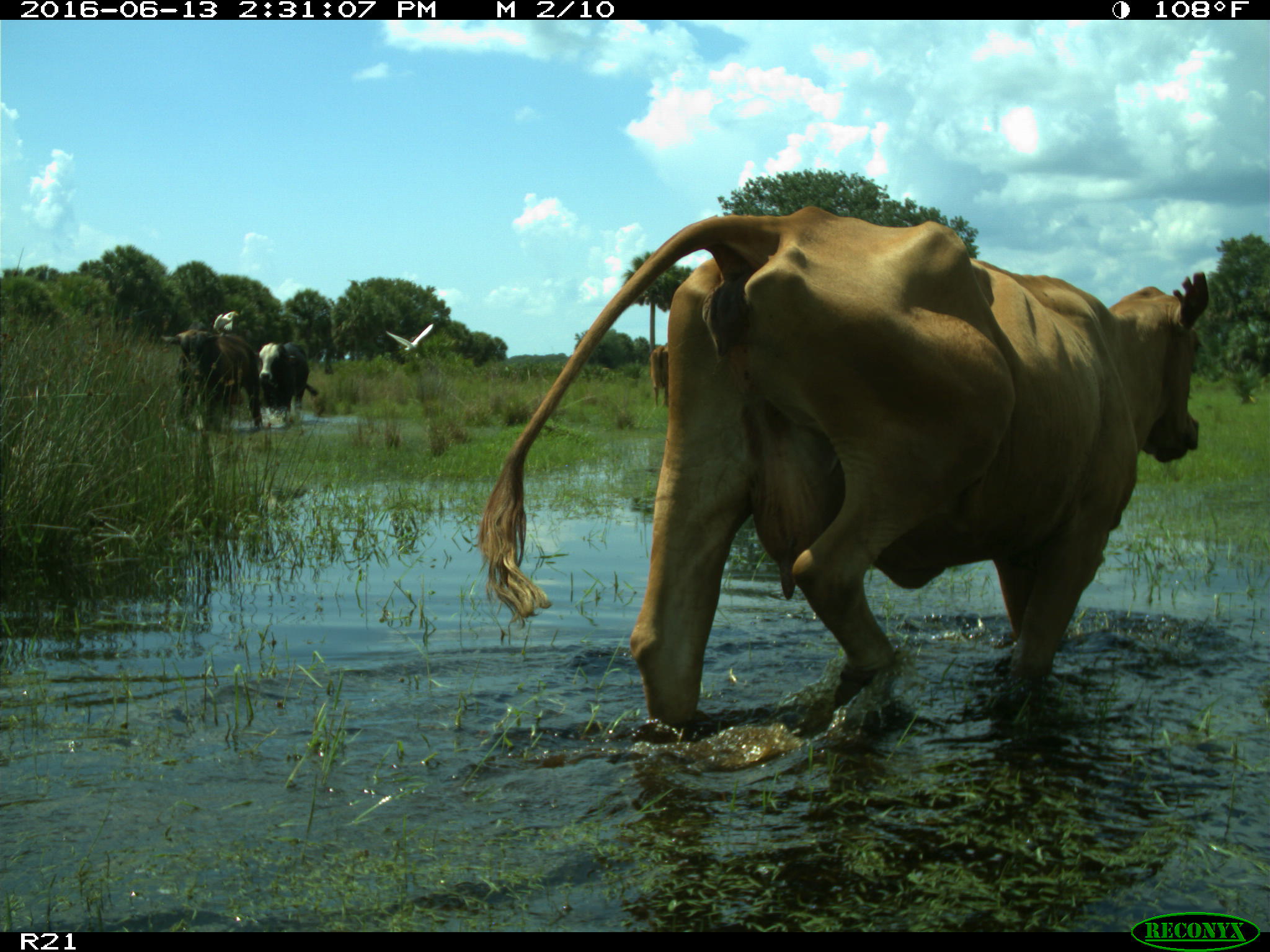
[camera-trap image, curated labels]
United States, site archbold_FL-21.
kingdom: Animalia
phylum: Chordata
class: Mammalia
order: Artiodactyla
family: Bovidae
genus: Bos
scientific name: Bos taurus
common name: domestic cow